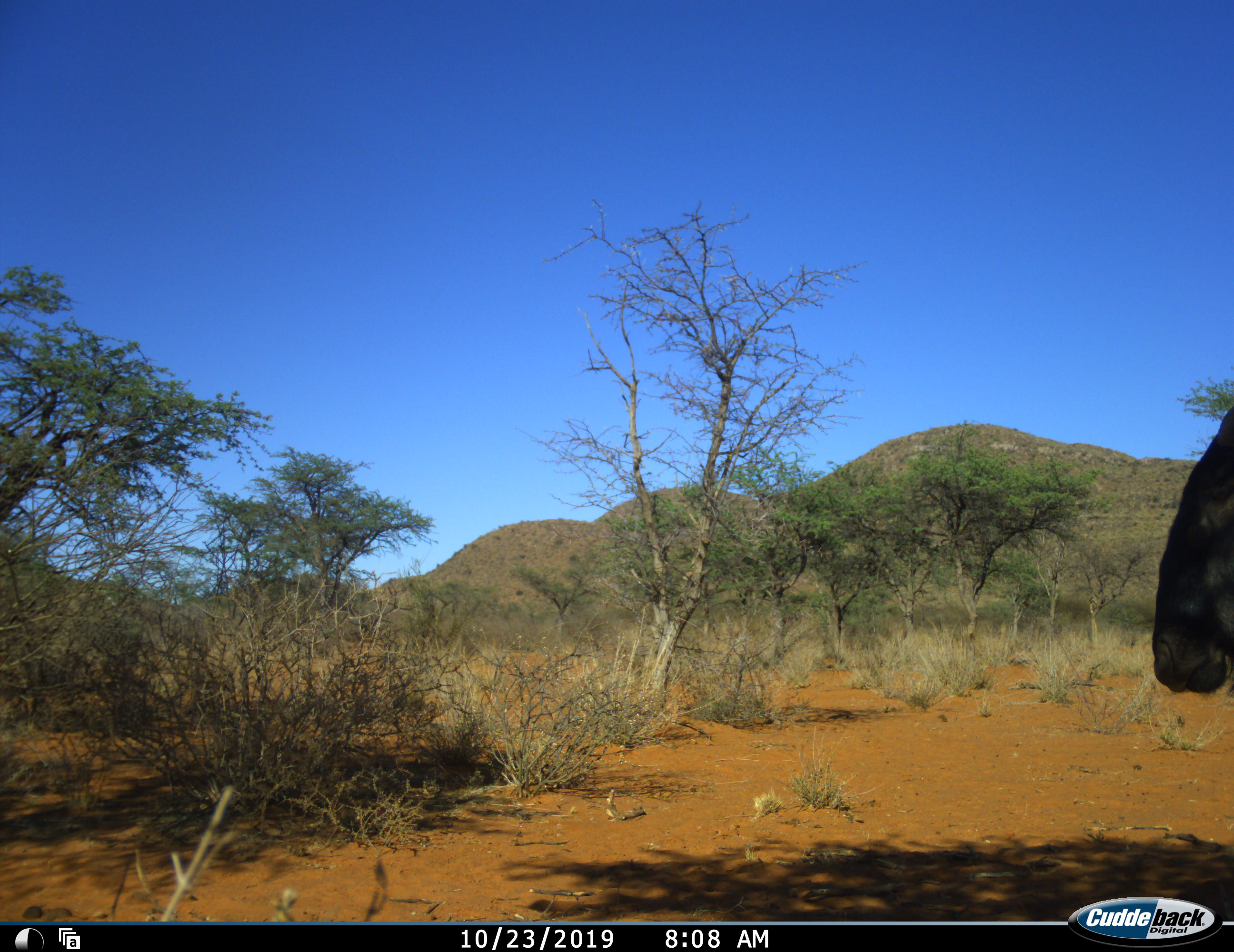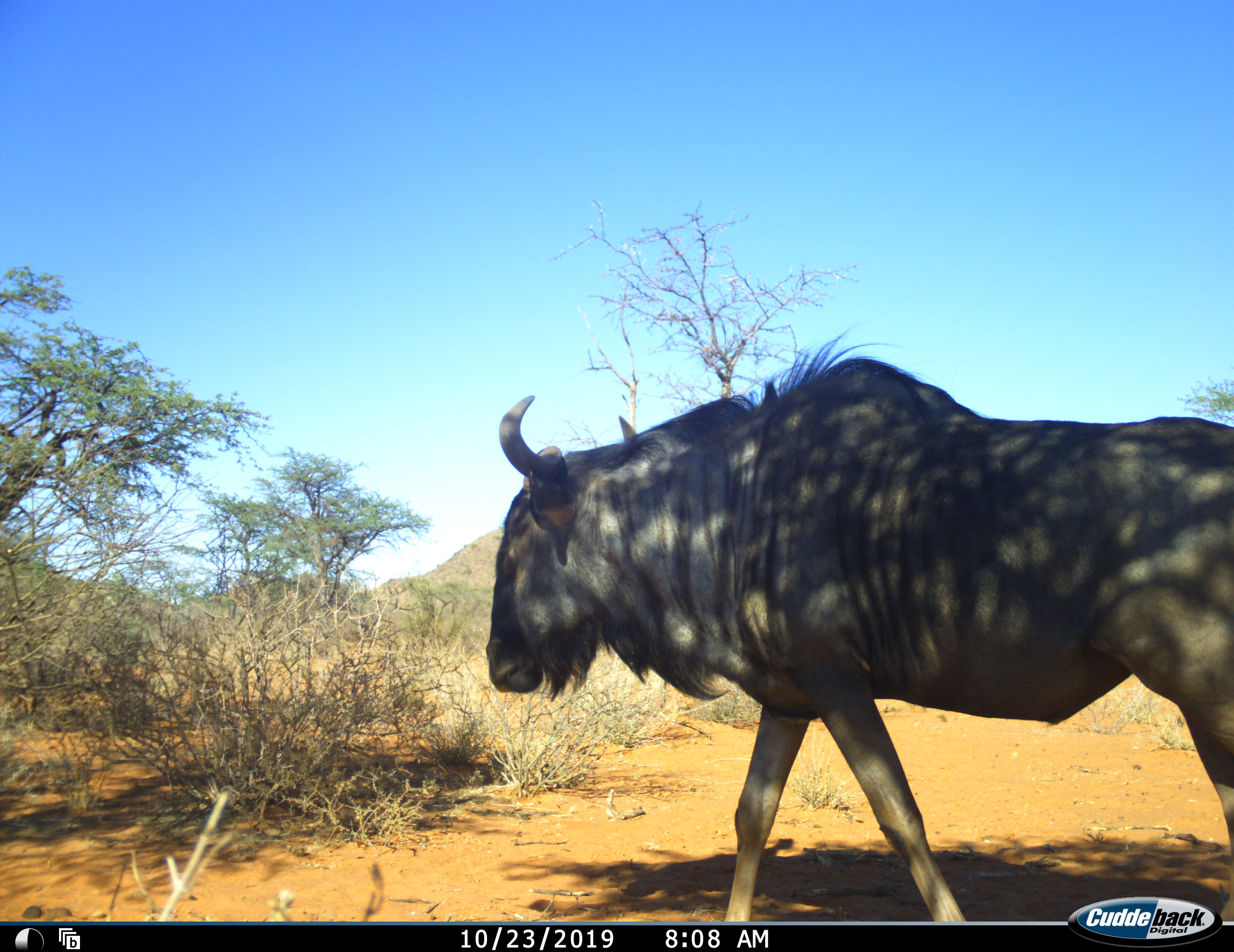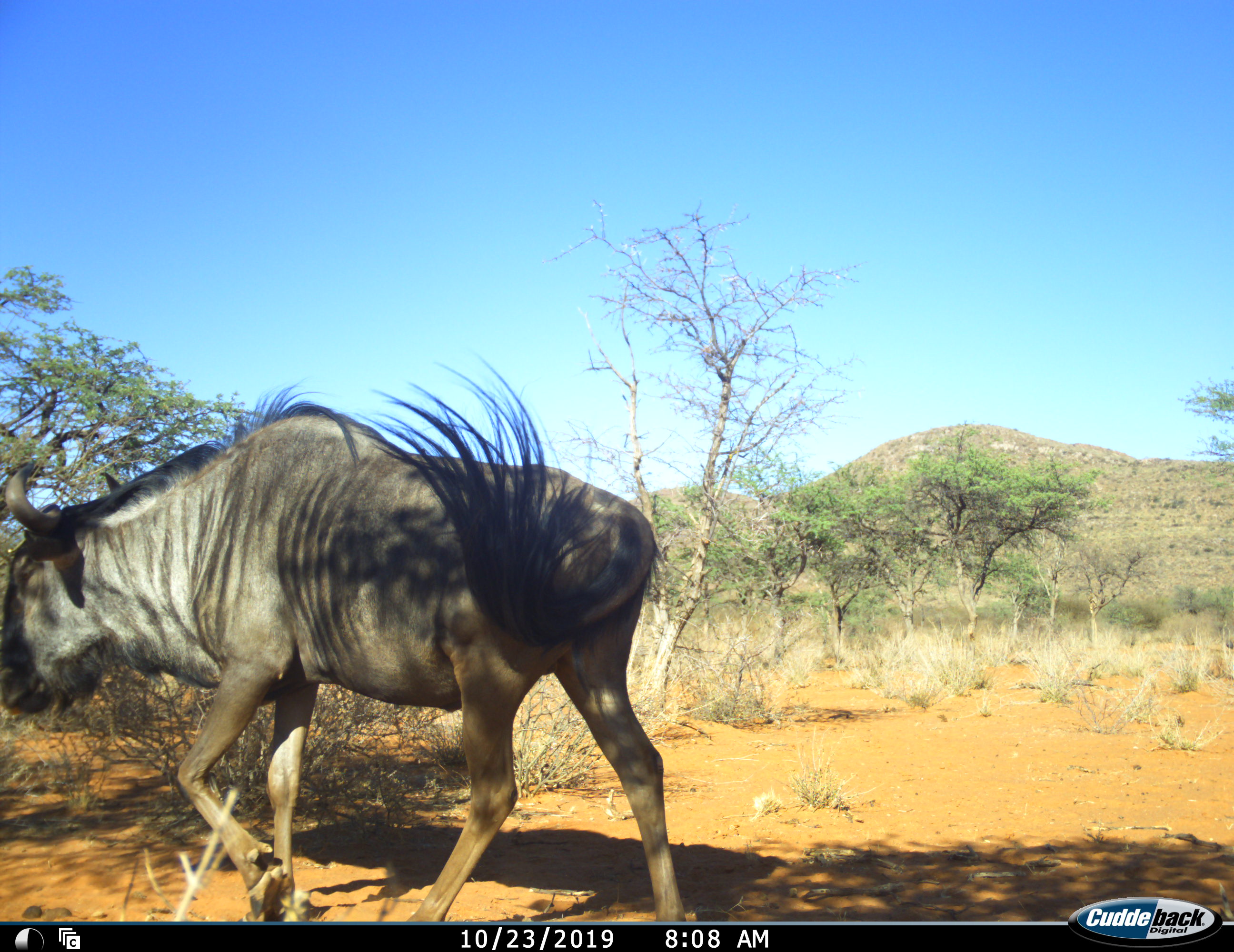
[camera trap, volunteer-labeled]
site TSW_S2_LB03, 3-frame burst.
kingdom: Animalia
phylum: Chordata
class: Mammalia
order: Artiodactyla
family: Bovidae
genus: Connochaetes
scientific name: Connochaetes taurinus taurinus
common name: blue wildebeest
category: wildebeestblue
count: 1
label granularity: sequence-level